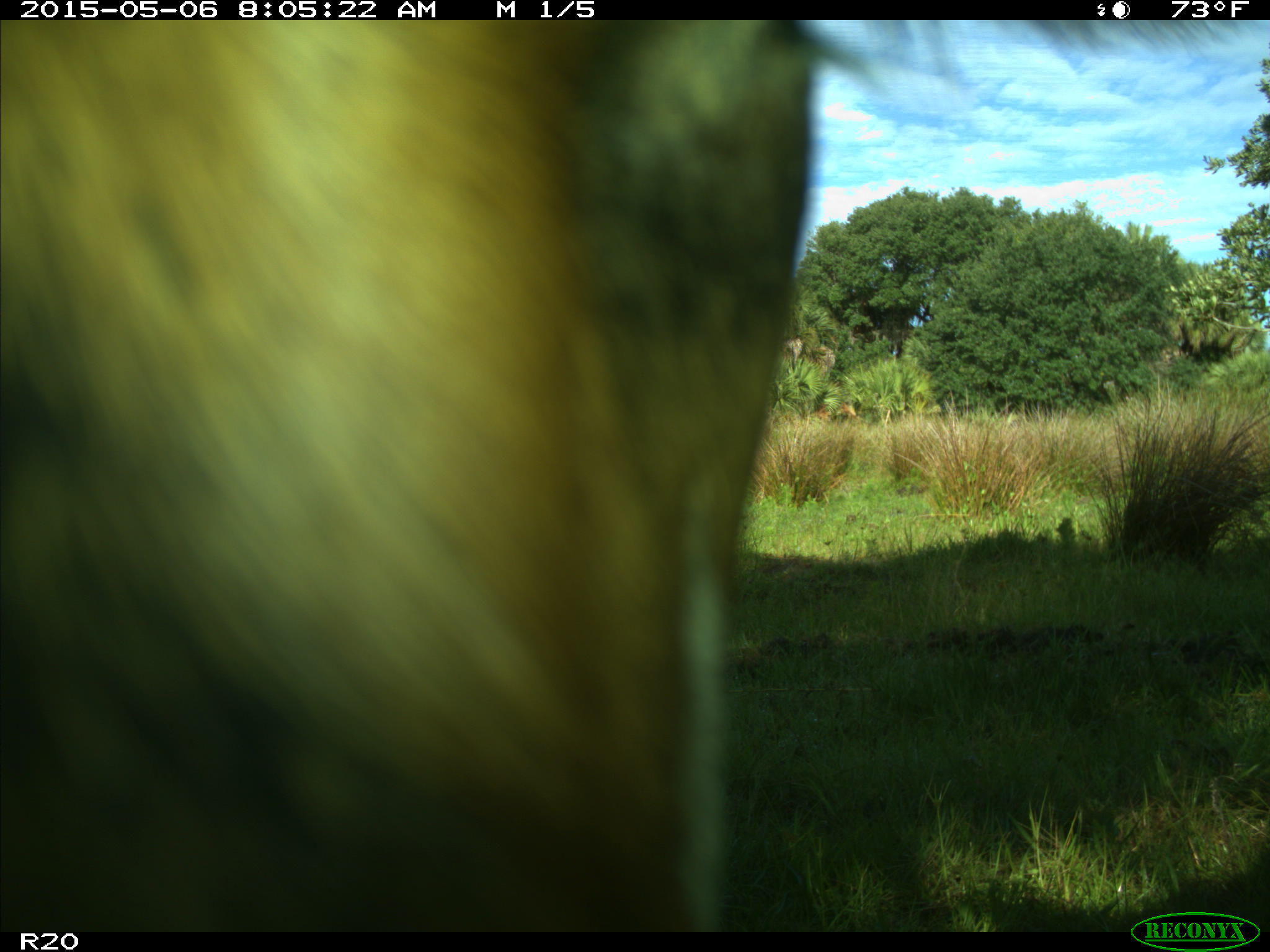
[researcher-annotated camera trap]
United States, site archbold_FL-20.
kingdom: Animalia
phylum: Chordata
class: Mammalia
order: Artiodactyla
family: Bovidae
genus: Bos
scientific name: Bos taurus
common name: domestic cow